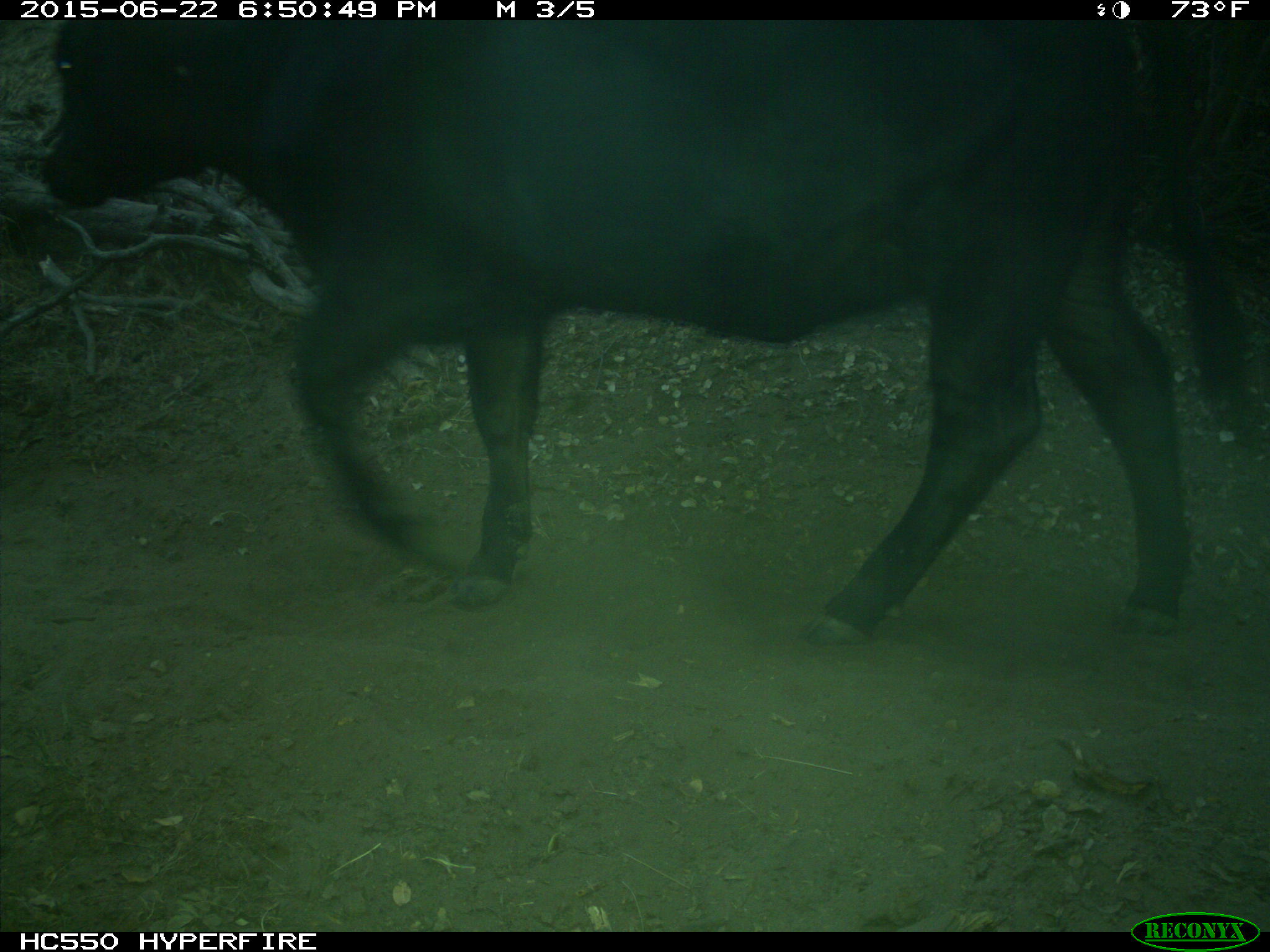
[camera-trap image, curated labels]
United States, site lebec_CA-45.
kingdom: Animalia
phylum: Chordata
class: Mammalia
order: Artiodactyla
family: Bovidae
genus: Bos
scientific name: Bos taurus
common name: domestic cow